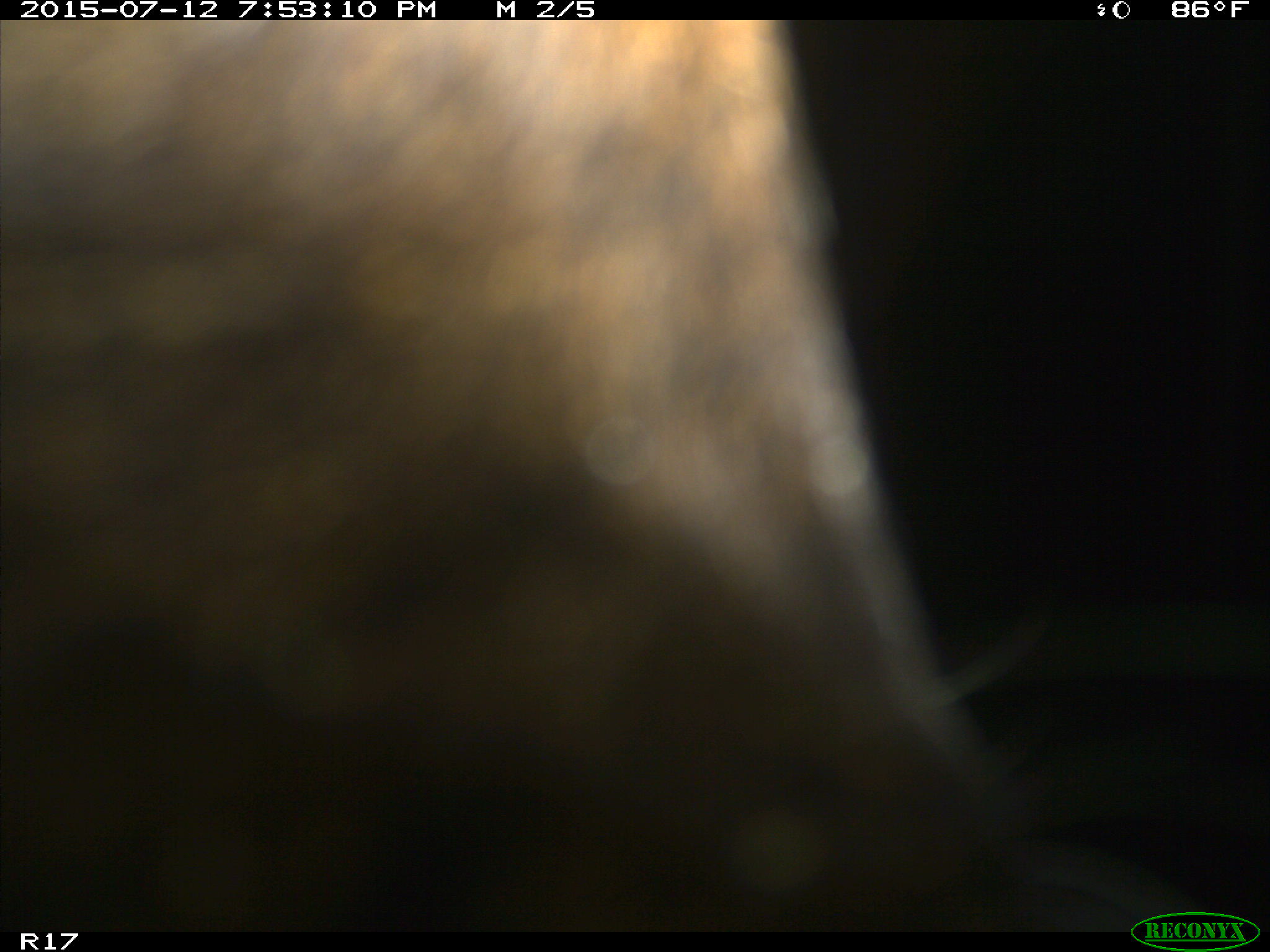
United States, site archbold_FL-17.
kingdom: Animalia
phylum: Chordata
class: Mammalia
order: Artiodactyla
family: Bovidae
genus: Bos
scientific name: Bos taurus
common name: domestic cow